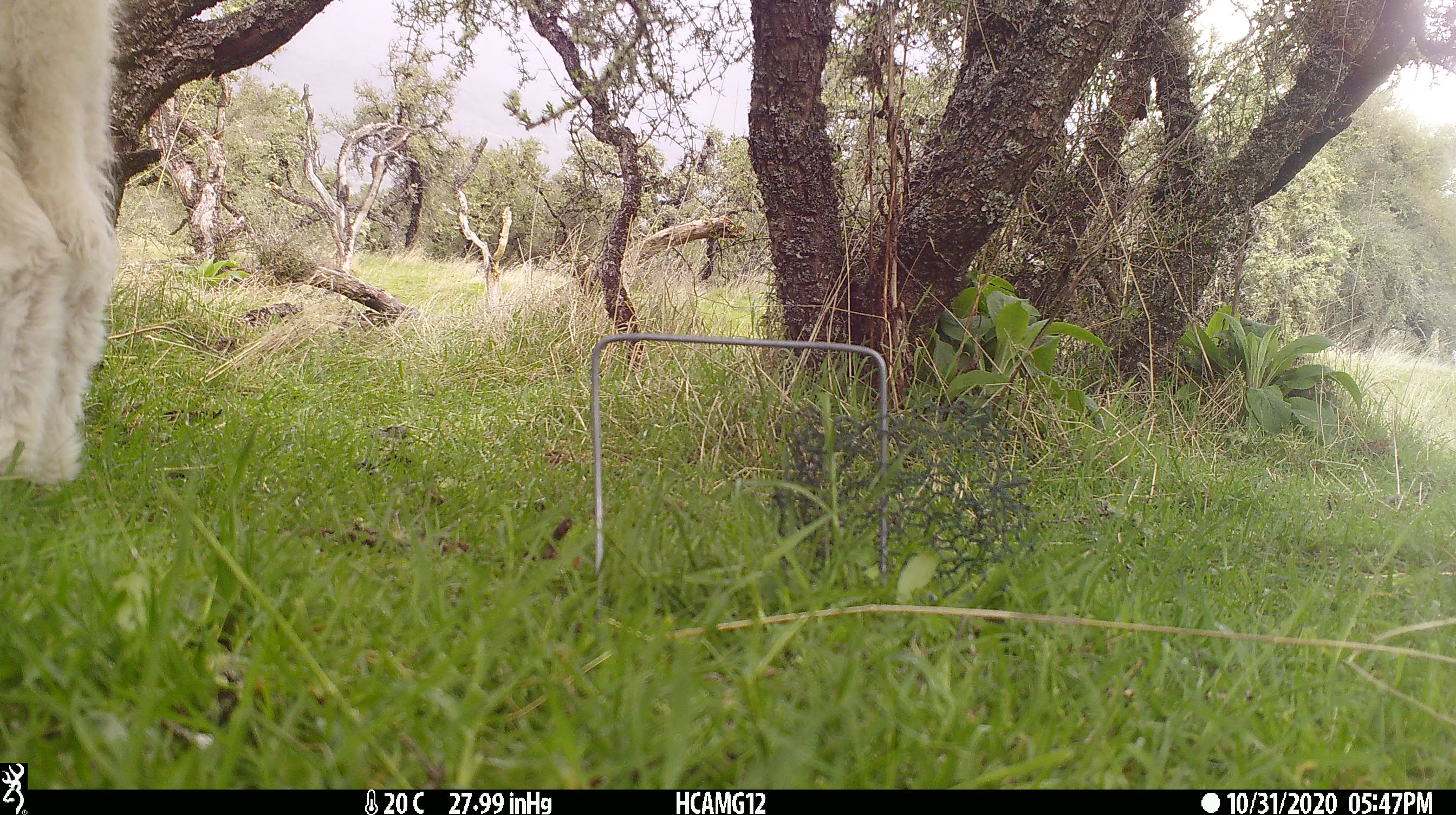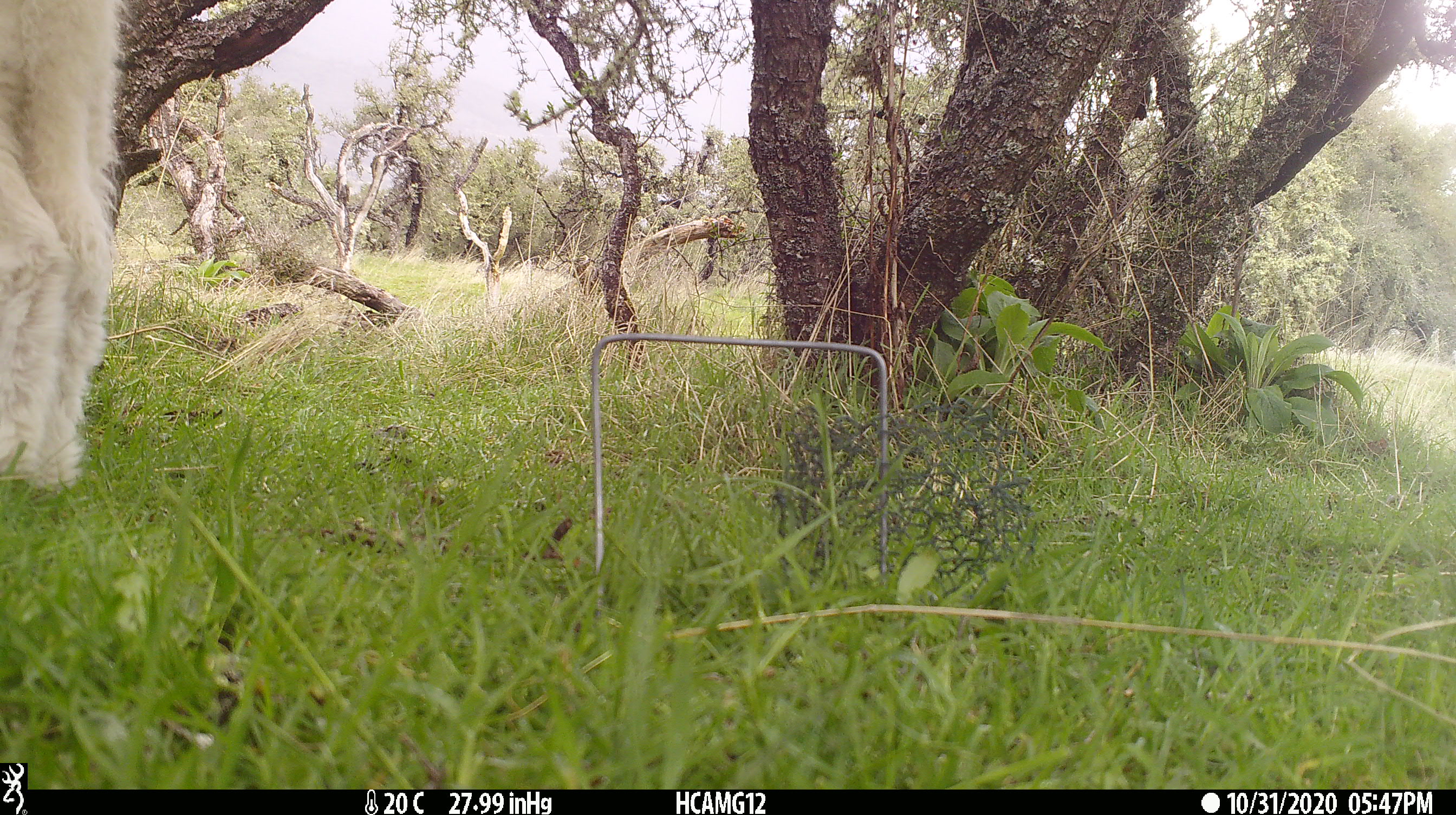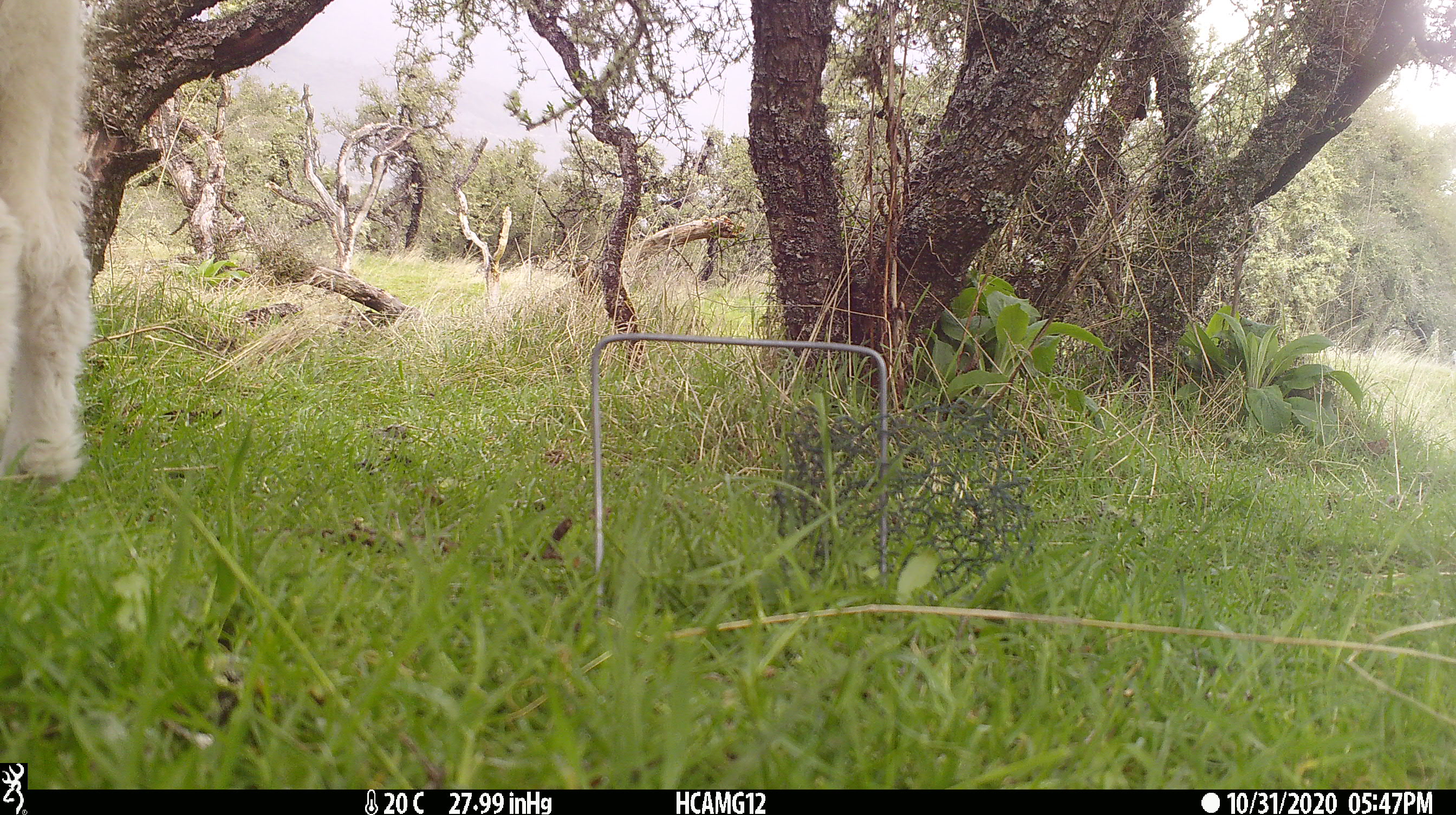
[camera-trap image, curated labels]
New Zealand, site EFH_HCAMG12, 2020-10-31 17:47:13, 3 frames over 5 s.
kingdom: Animalia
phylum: Chordata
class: Mammalia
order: Artiodactyla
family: Bovidae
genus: Ovis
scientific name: Ovis aries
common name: domestic sheep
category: sheep